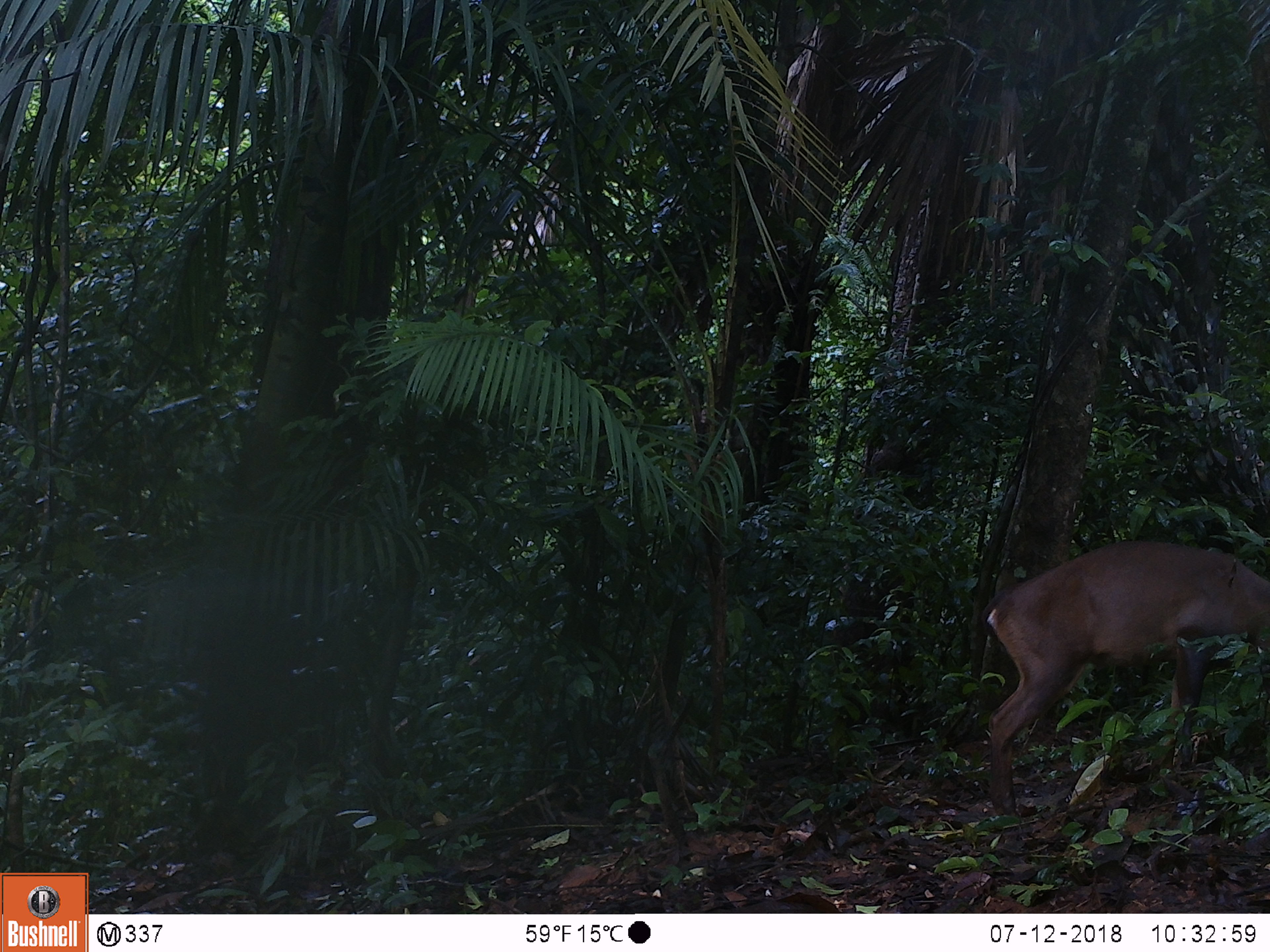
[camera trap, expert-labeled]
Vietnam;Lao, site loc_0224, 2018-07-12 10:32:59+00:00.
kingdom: Animalia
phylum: Chordata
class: Mammalia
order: Artiodactyla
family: Cervidae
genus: Muntiacus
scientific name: Muntiacus vuquangensis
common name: large-antlered muntjac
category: large antlered muntjac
Large antlered muntjac (large-antlered muntjac) (Muntiacus vuquangensis). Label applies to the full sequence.